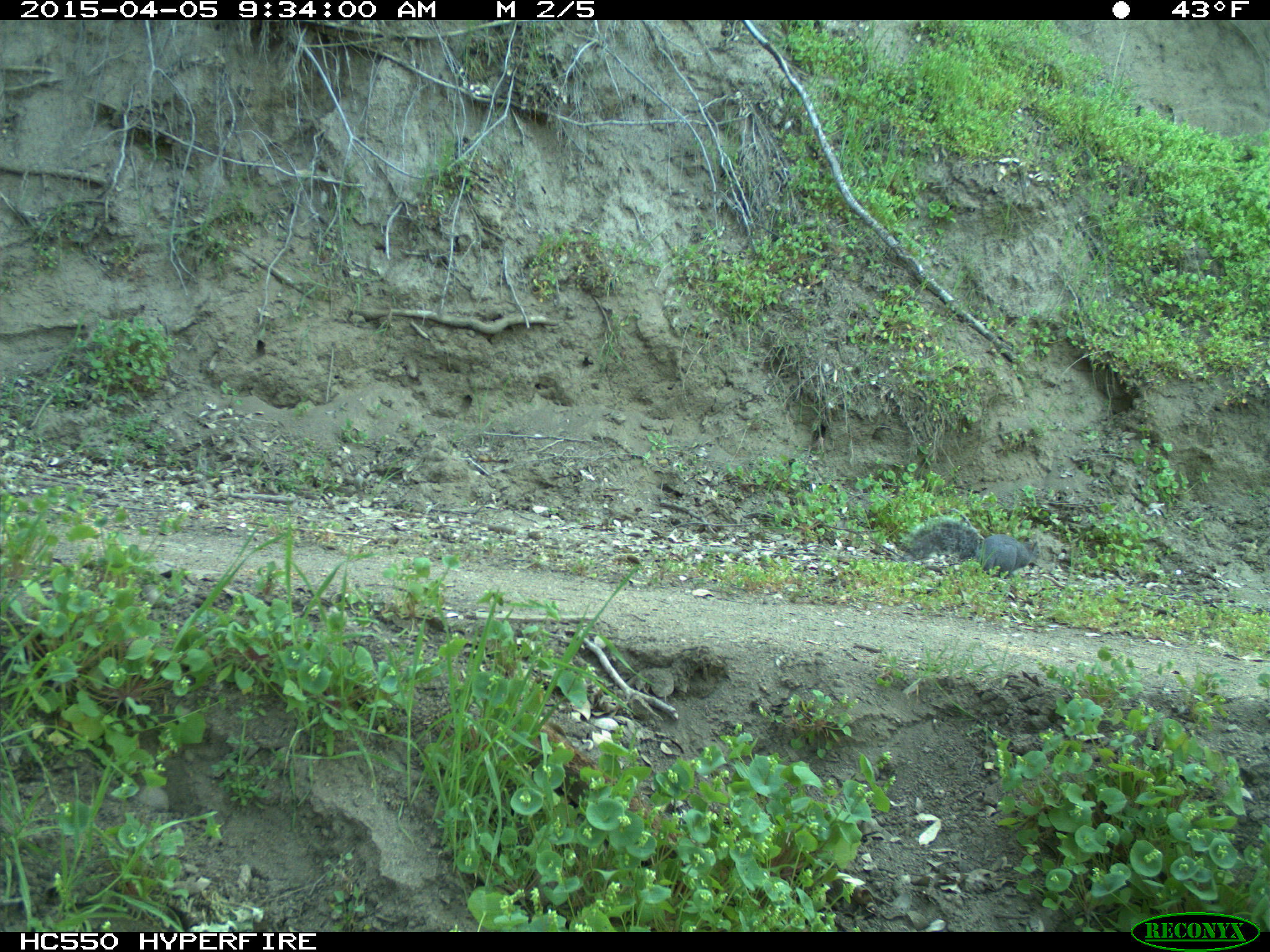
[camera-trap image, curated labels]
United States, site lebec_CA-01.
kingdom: Animalia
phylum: Chordata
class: Mammalia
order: Rodentia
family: Sciuridae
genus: Sciurus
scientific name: Sciurus carolinensis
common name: eastern gray squirrel